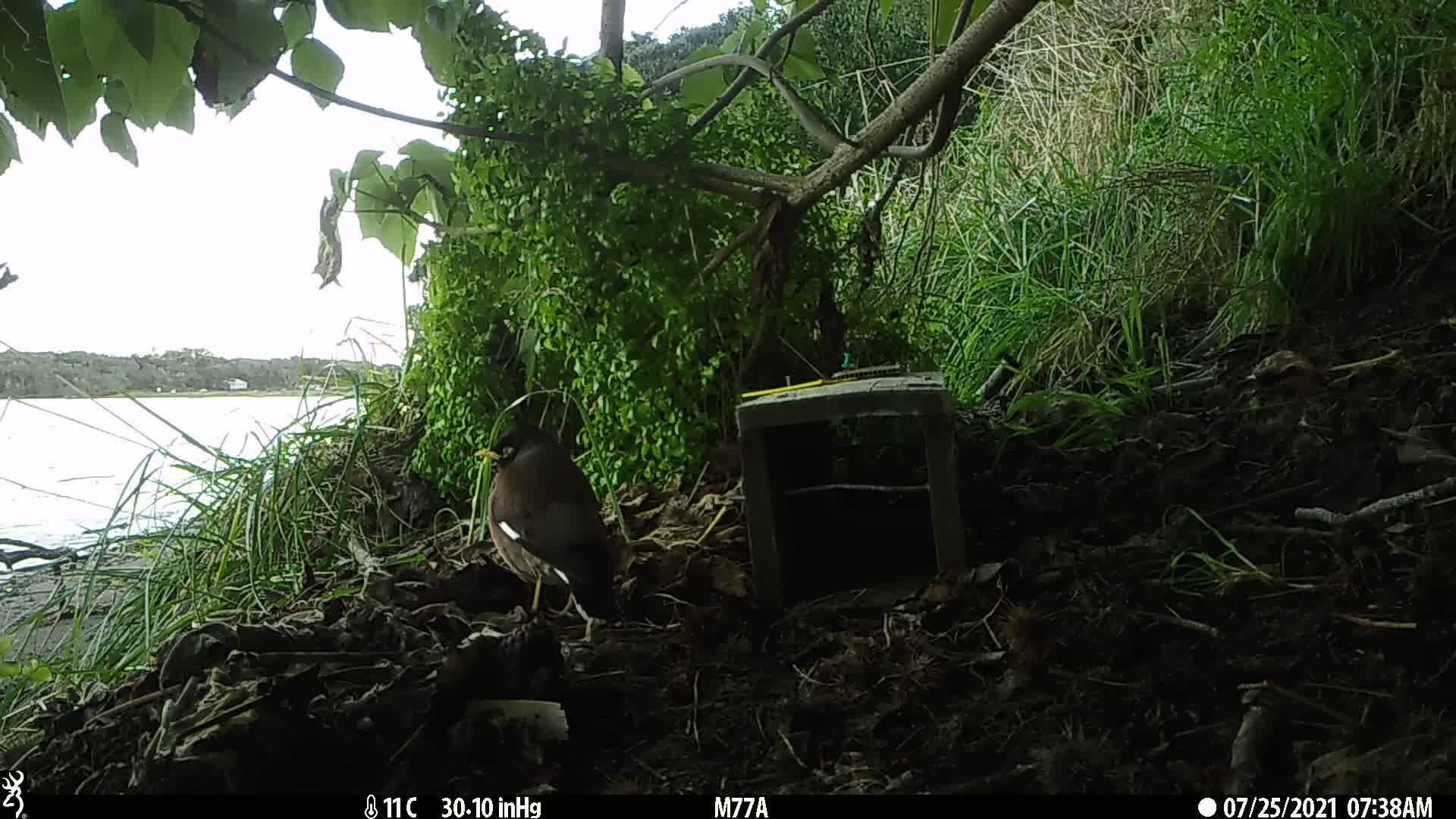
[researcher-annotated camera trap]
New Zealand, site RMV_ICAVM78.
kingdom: Animalia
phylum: Chordata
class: Aves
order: Passeriformes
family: Sturnidae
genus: Acridotheres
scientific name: Acridotheres tristis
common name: common myna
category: myna